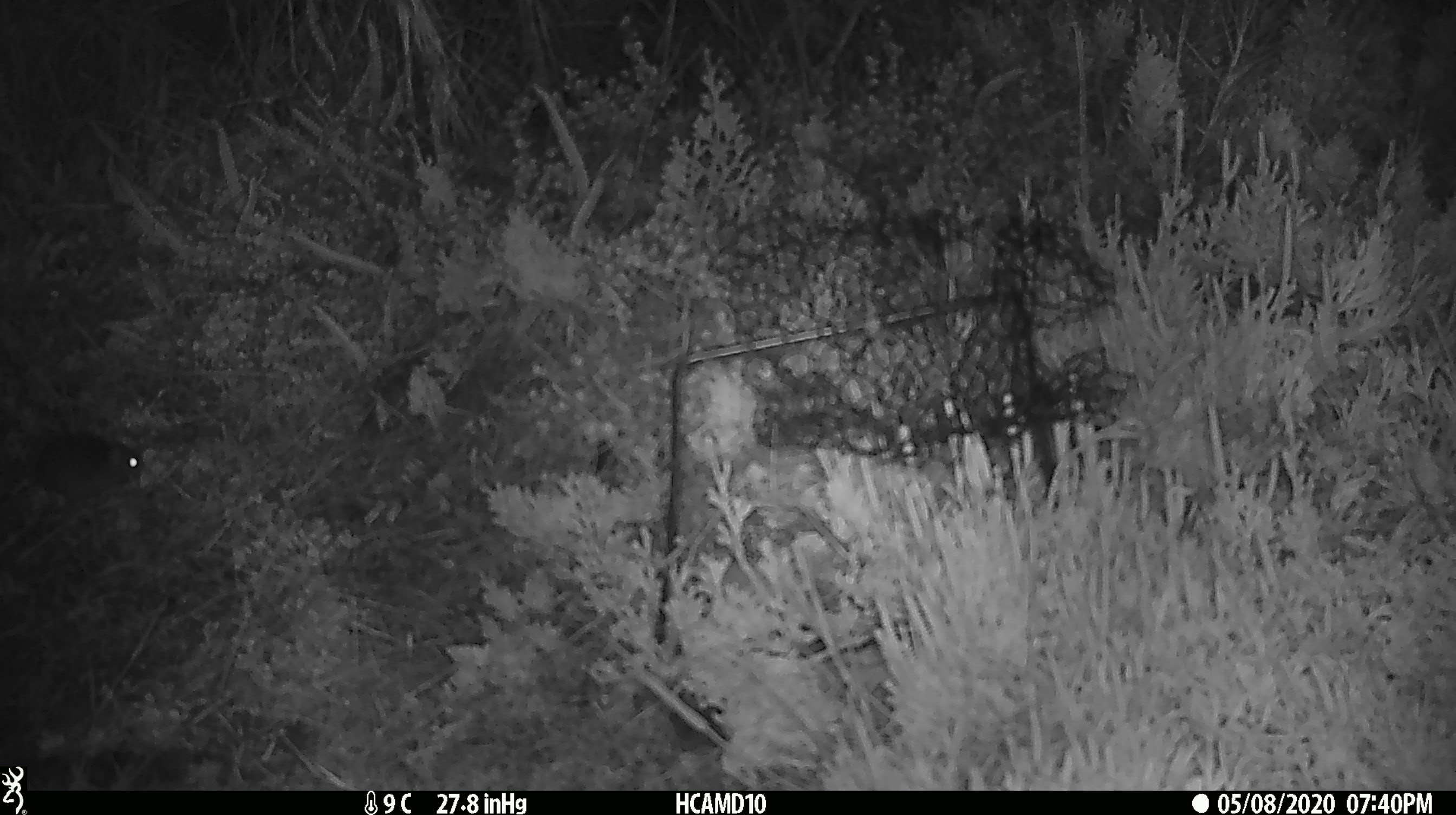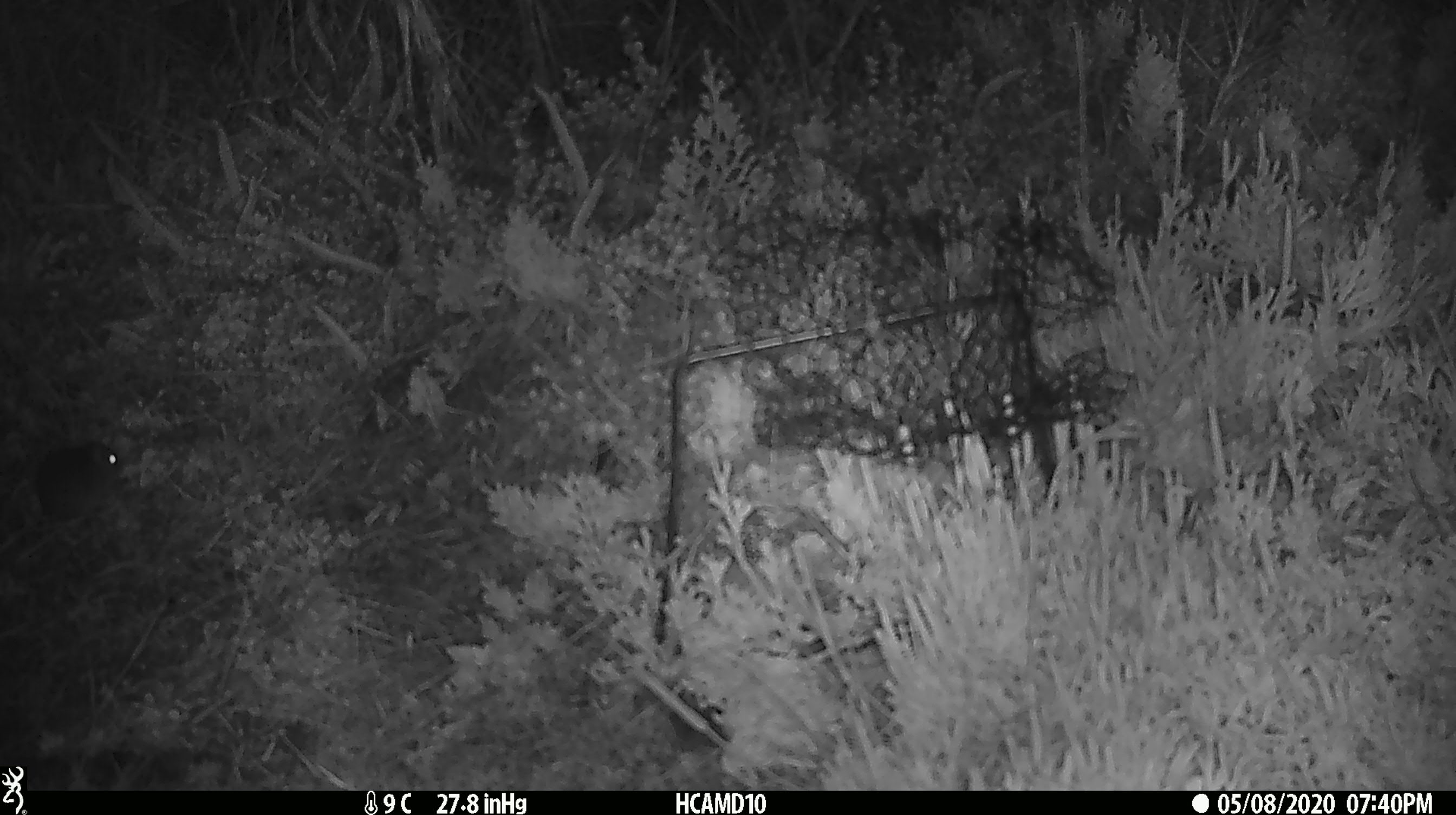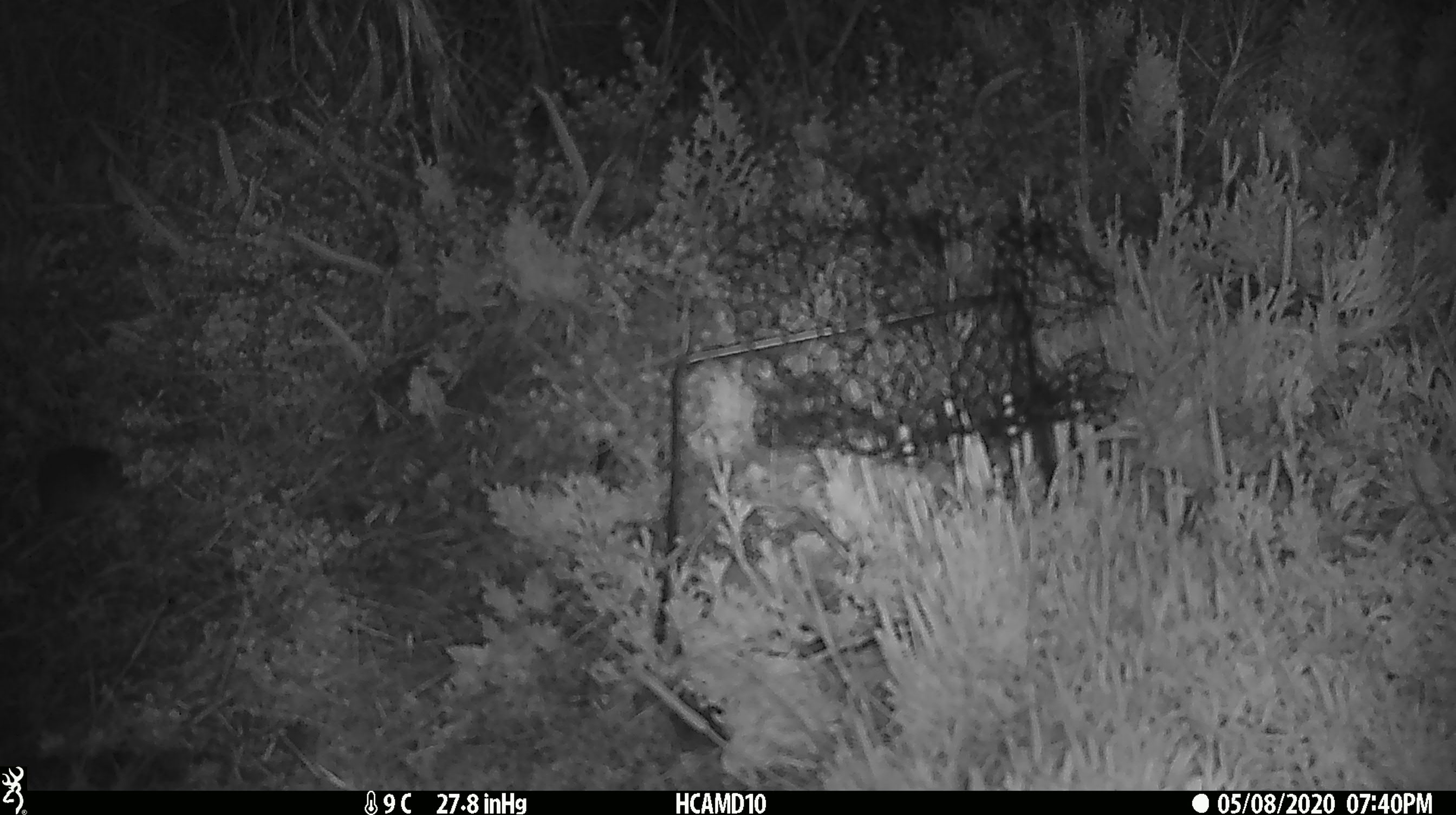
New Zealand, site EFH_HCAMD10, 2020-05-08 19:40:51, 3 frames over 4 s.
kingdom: Animalia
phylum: Chordata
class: Mammalia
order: Rodentia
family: Muridae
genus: Mus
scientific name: Mus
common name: mouse